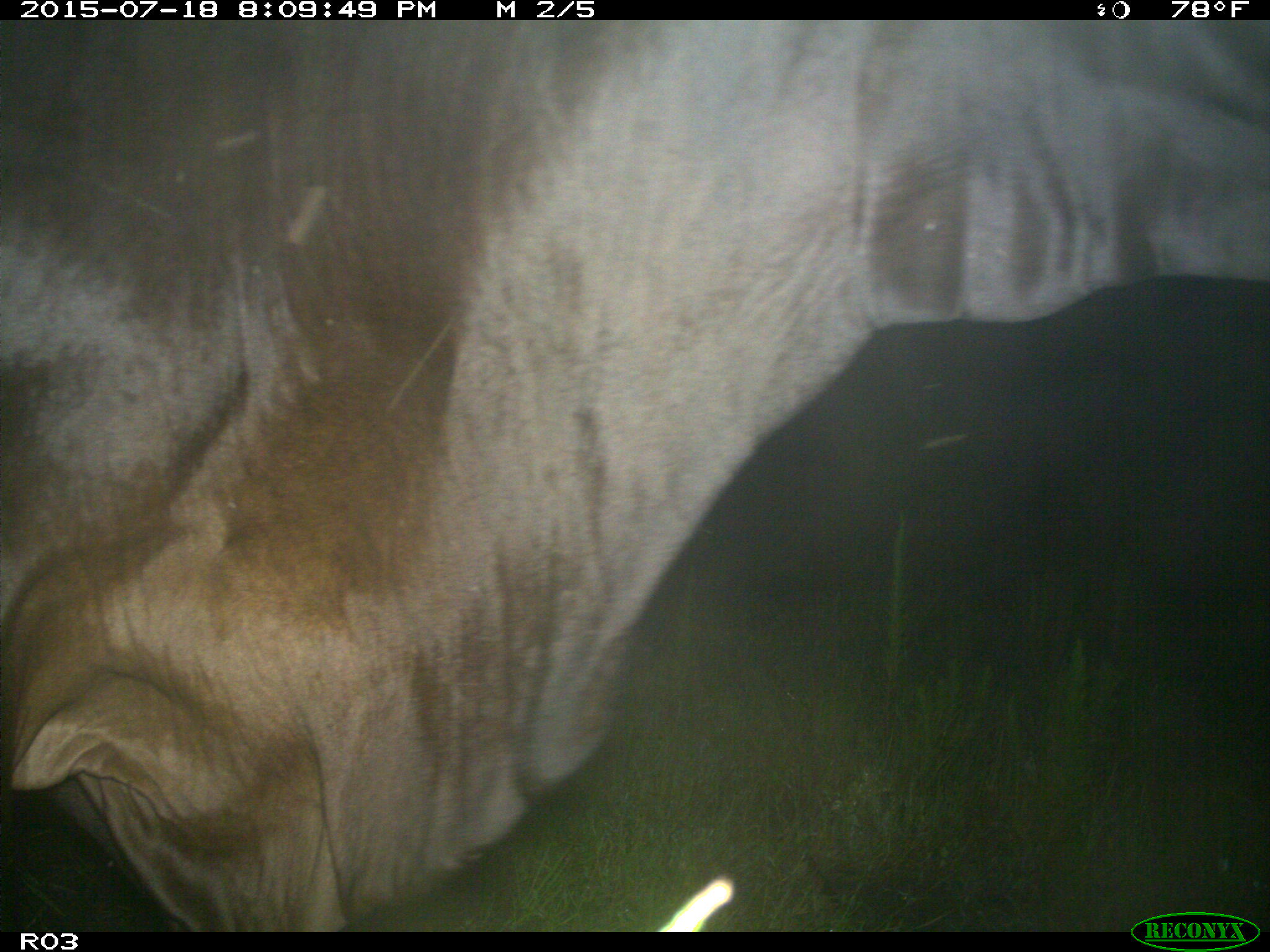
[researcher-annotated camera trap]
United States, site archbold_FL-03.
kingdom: Animalia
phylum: Chordata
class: Mammalia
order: Artiodactyla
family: Bovidae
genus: Bos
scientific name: Bos taurus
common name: domestic cow